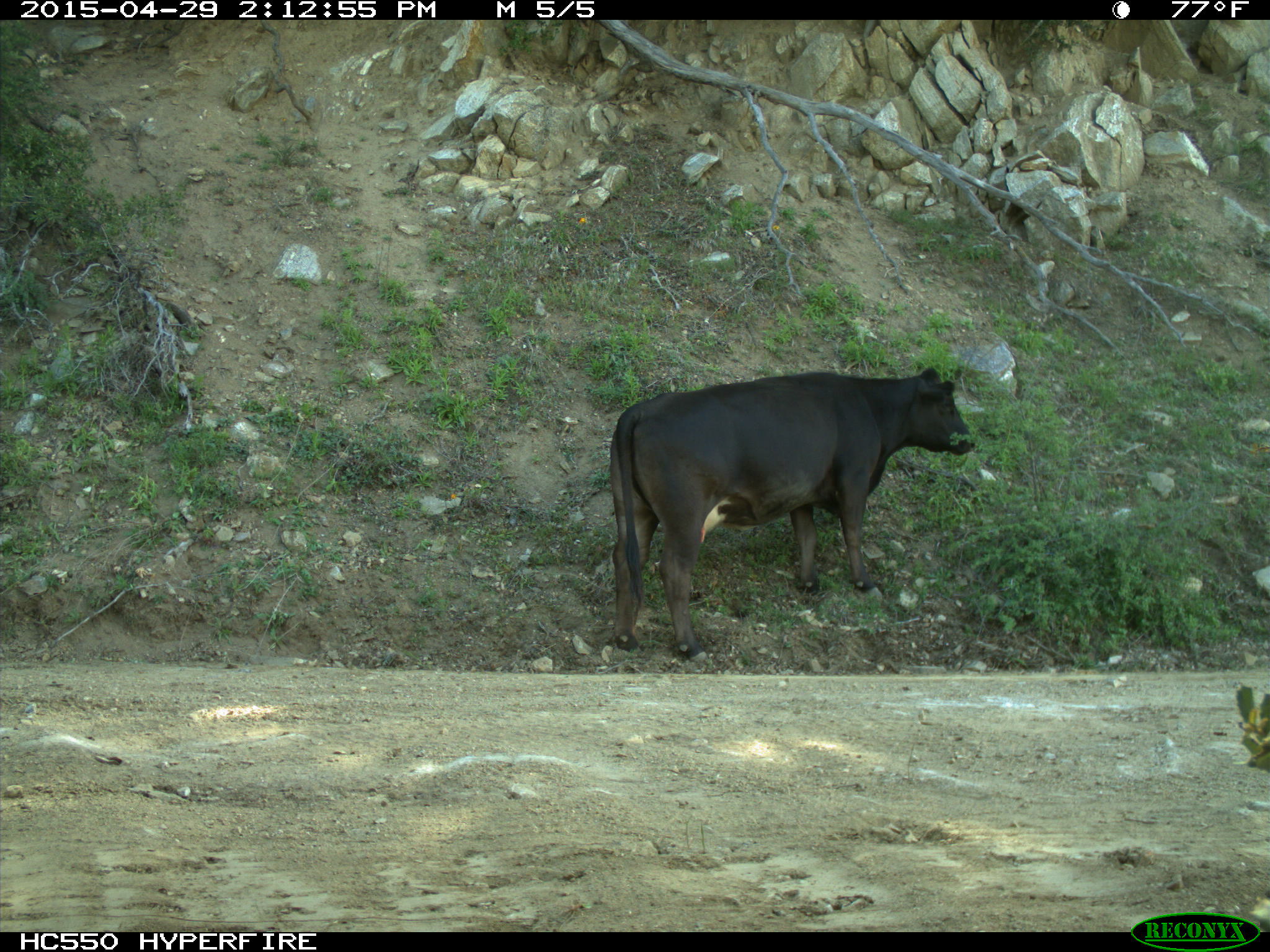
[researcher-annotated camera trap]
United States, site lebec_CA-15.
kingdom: Animalia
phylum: Chordata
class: Mammalia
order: Artiodactyla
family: Bovidae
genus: Bos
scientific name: Bos taurus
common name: domestic cow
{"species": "Bos taurus (domestic cow)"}